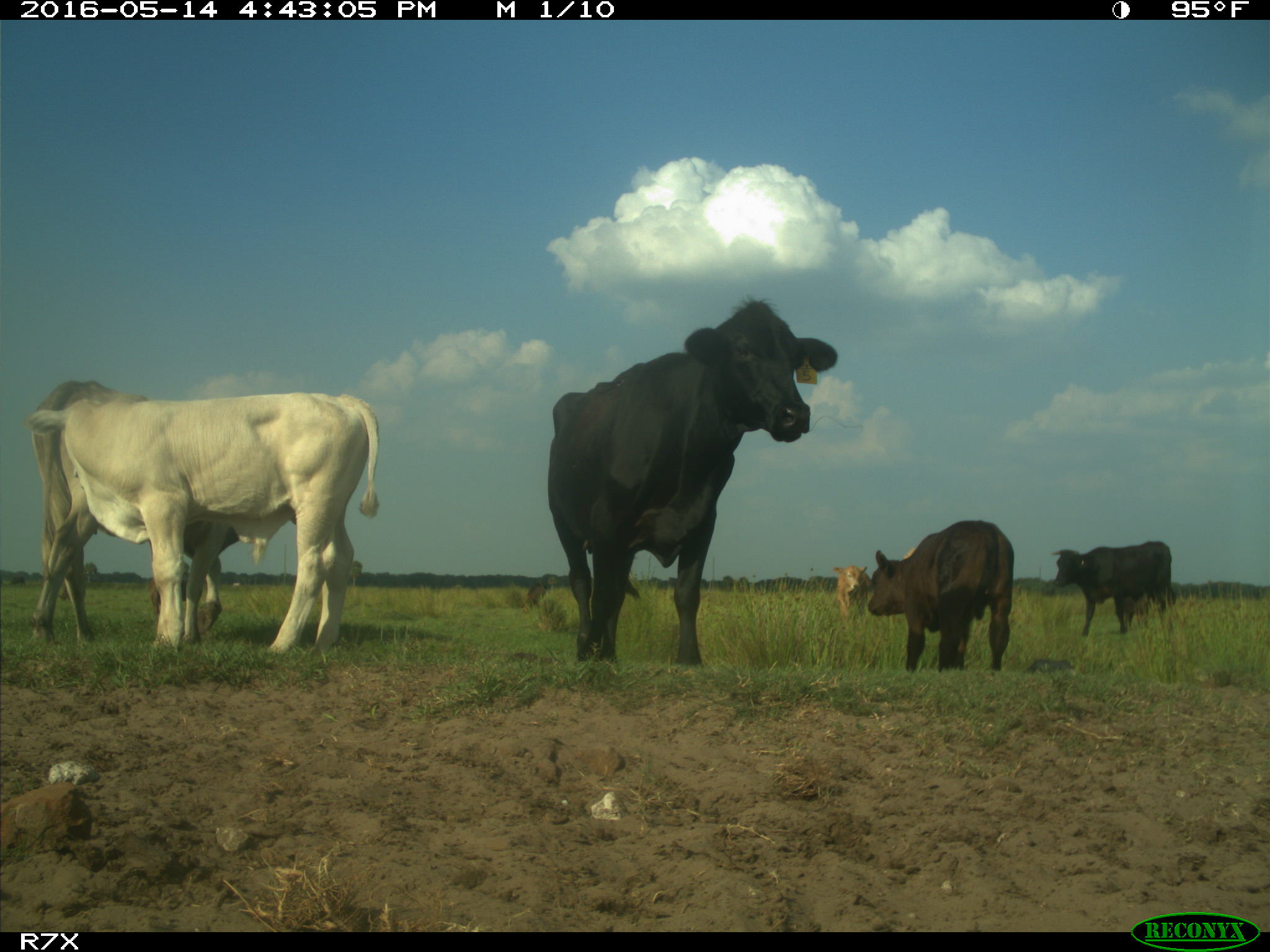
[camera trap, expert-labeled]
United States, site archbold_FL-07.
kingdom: Animalia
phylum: Chordata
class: Mammalia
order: Artiodactyla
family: Bovidae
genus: Bos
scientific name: Bos taurus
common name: domestic cow